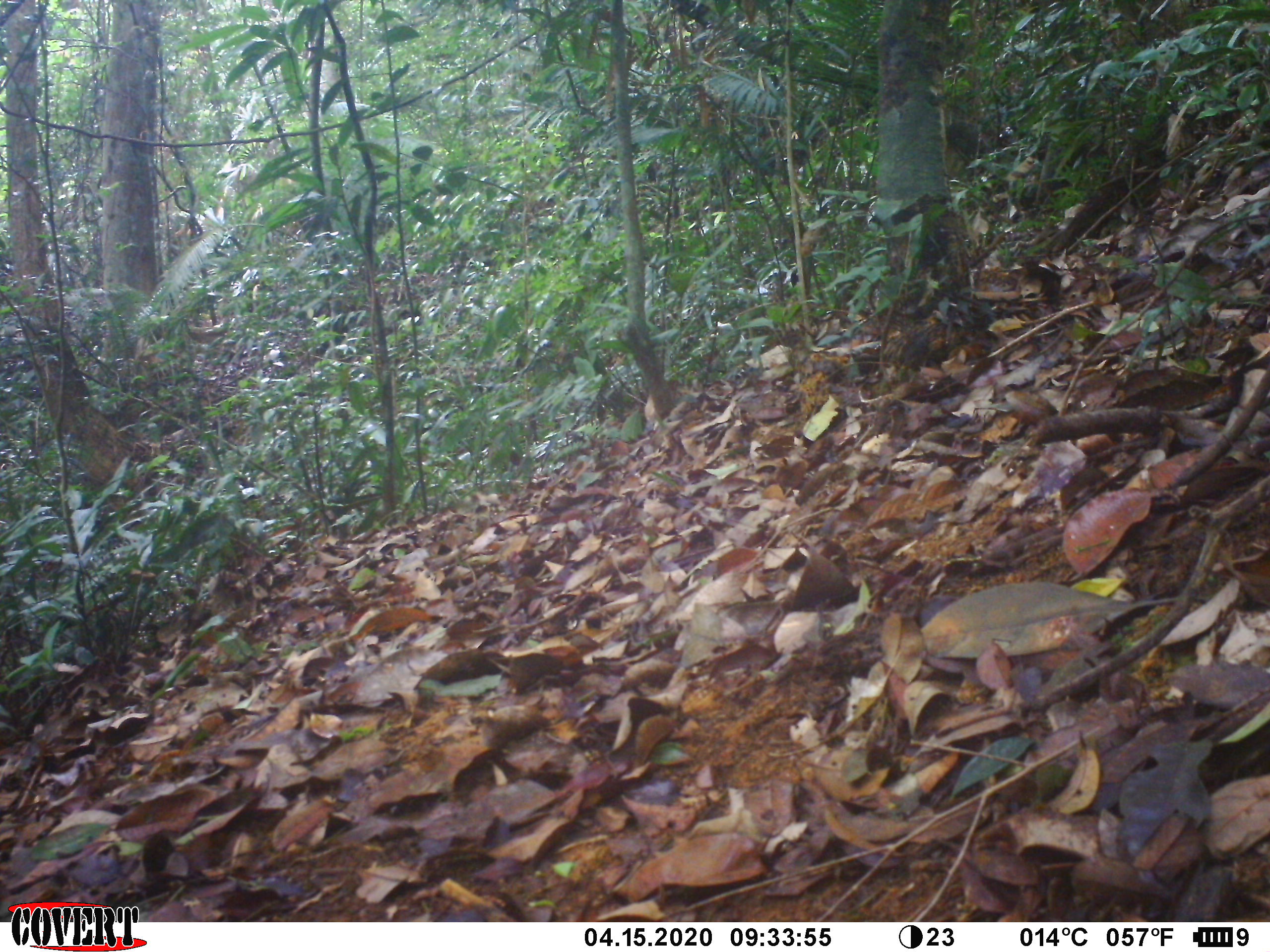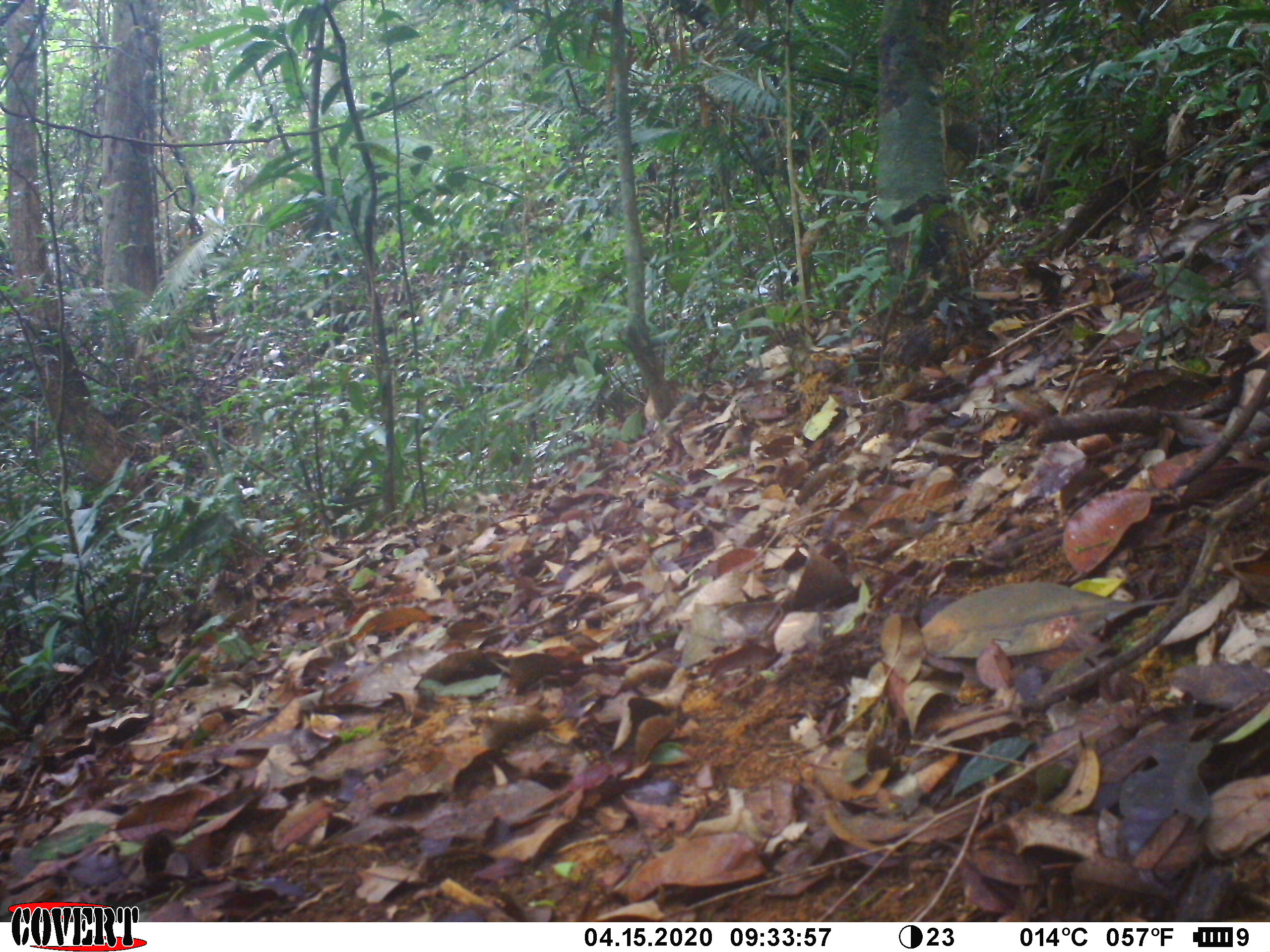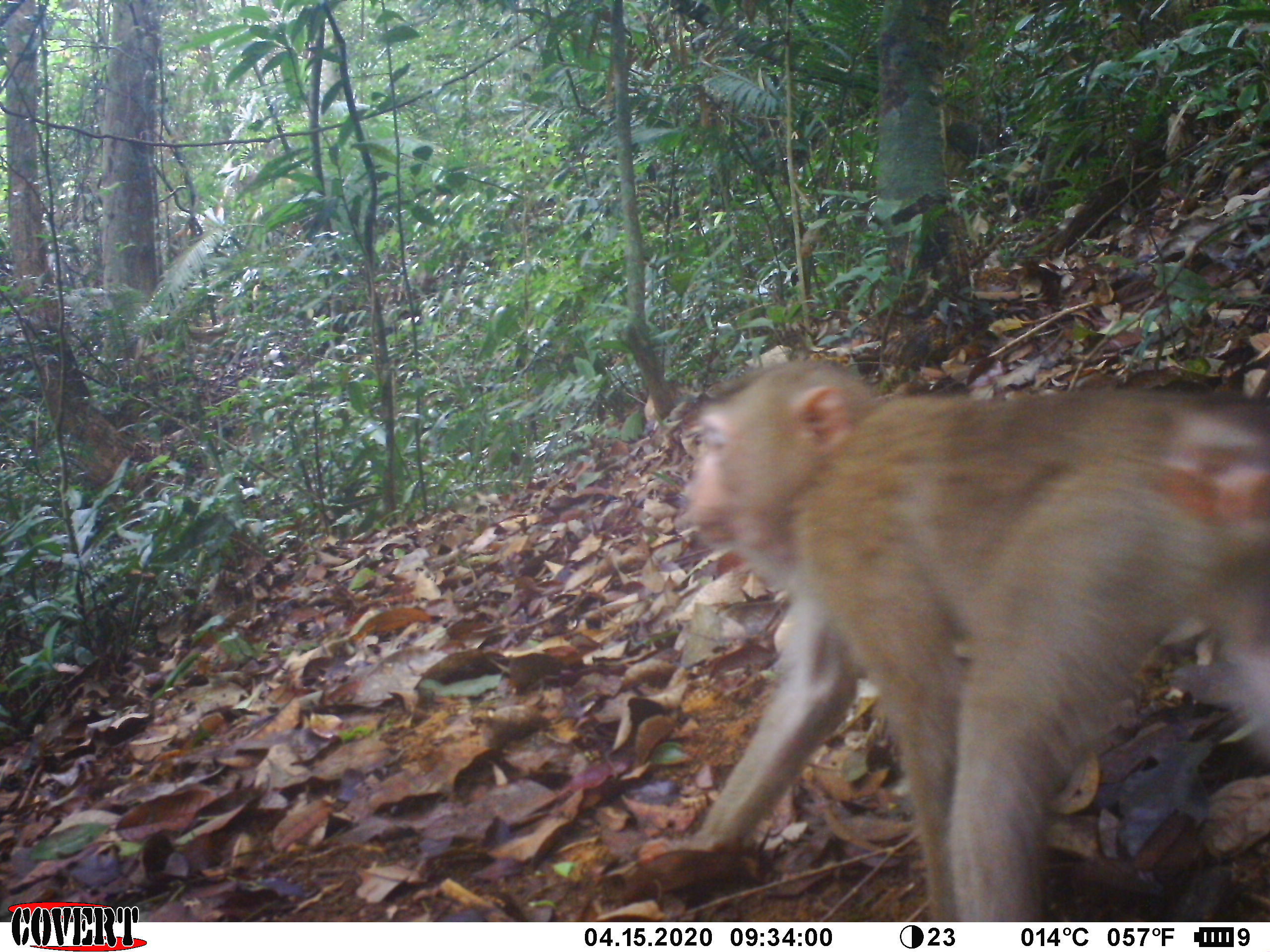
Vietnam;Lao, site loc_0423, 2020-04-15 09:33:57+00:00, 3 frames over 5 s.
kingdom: Animalia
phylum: Chordata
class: Mammalia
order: Primates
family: Cercopithecidae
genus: Macaca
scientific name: Macaca nemestrina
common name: pig-tailed macaque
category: pig tailed macaque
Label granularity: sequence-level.